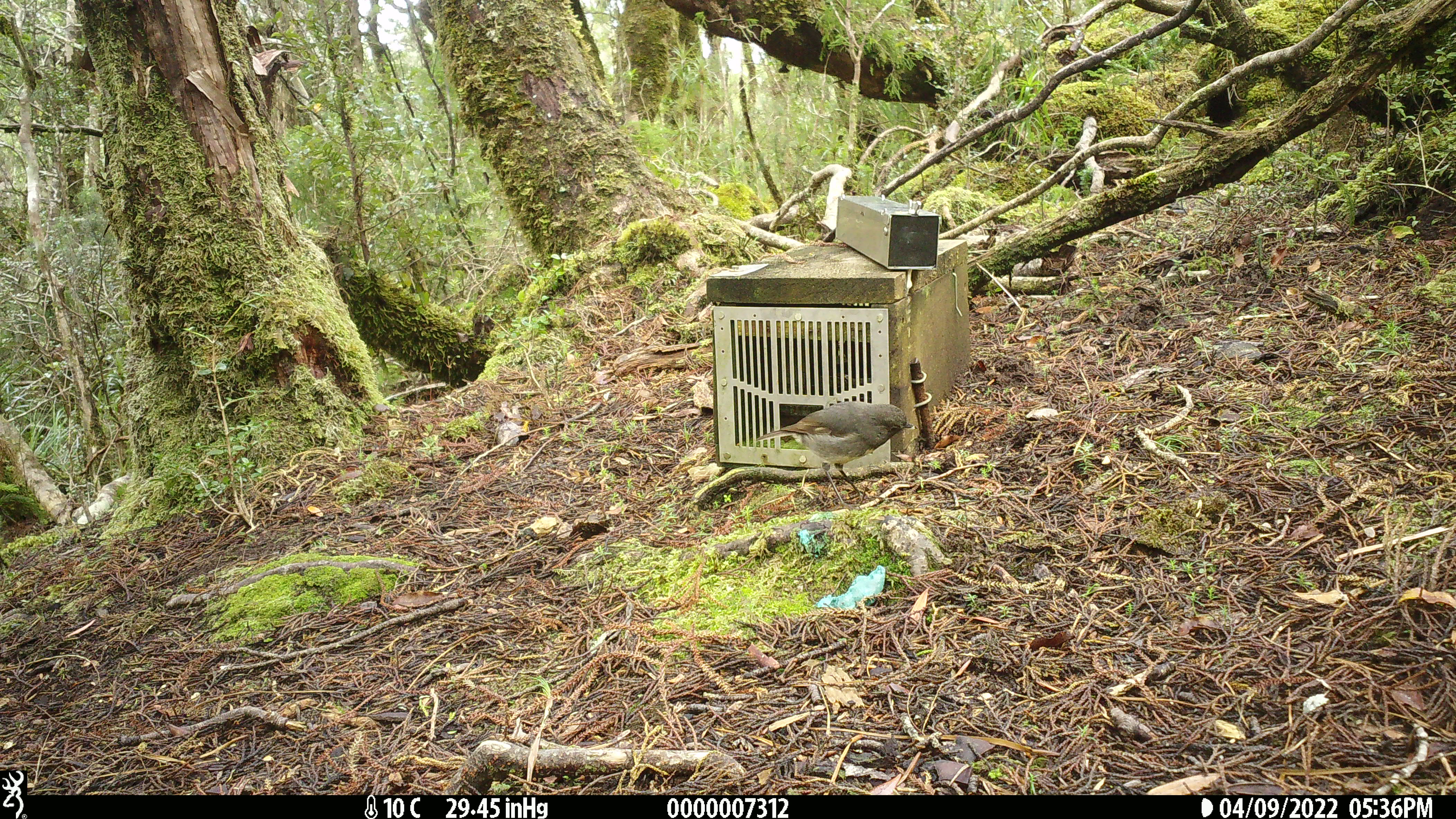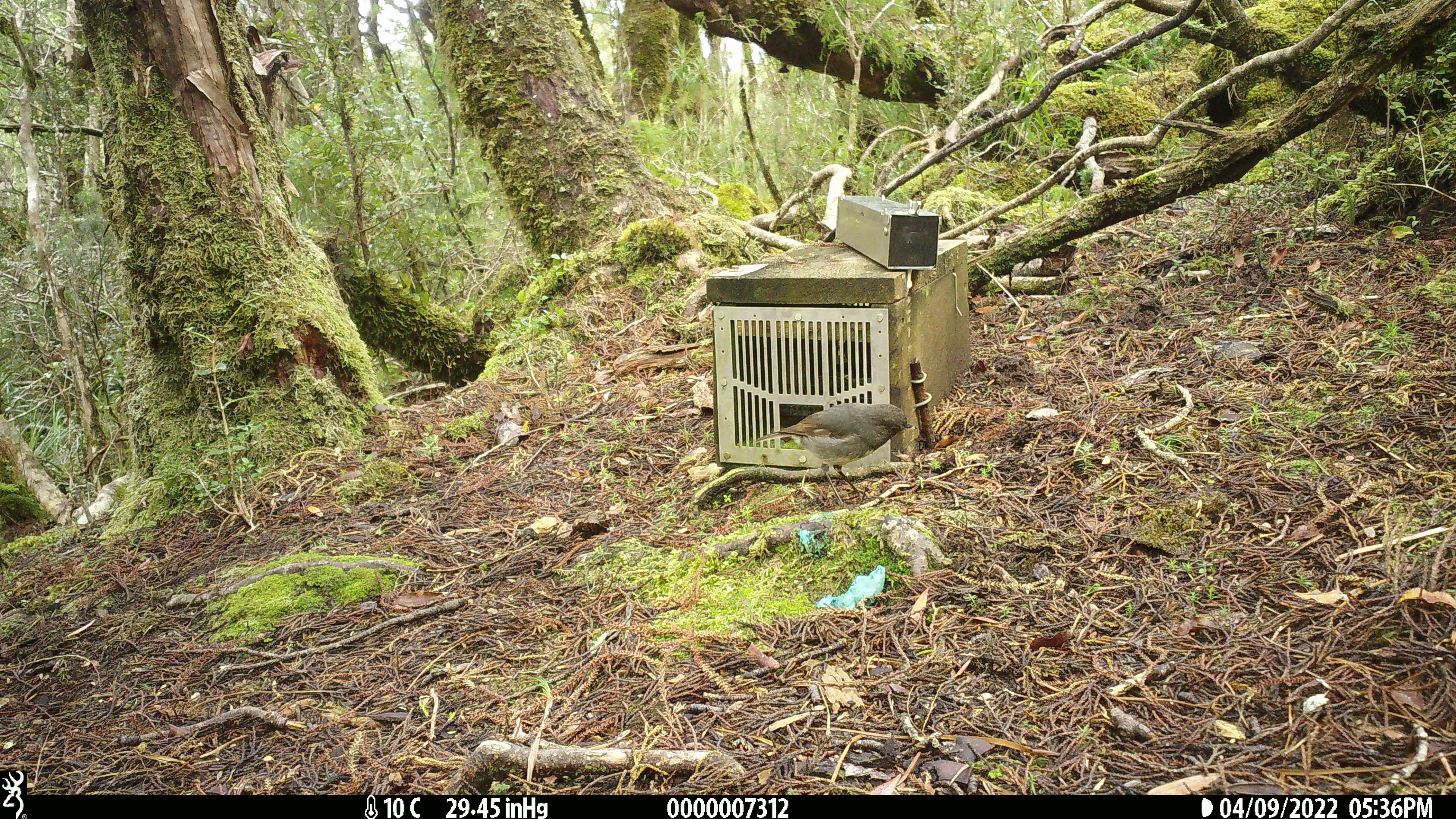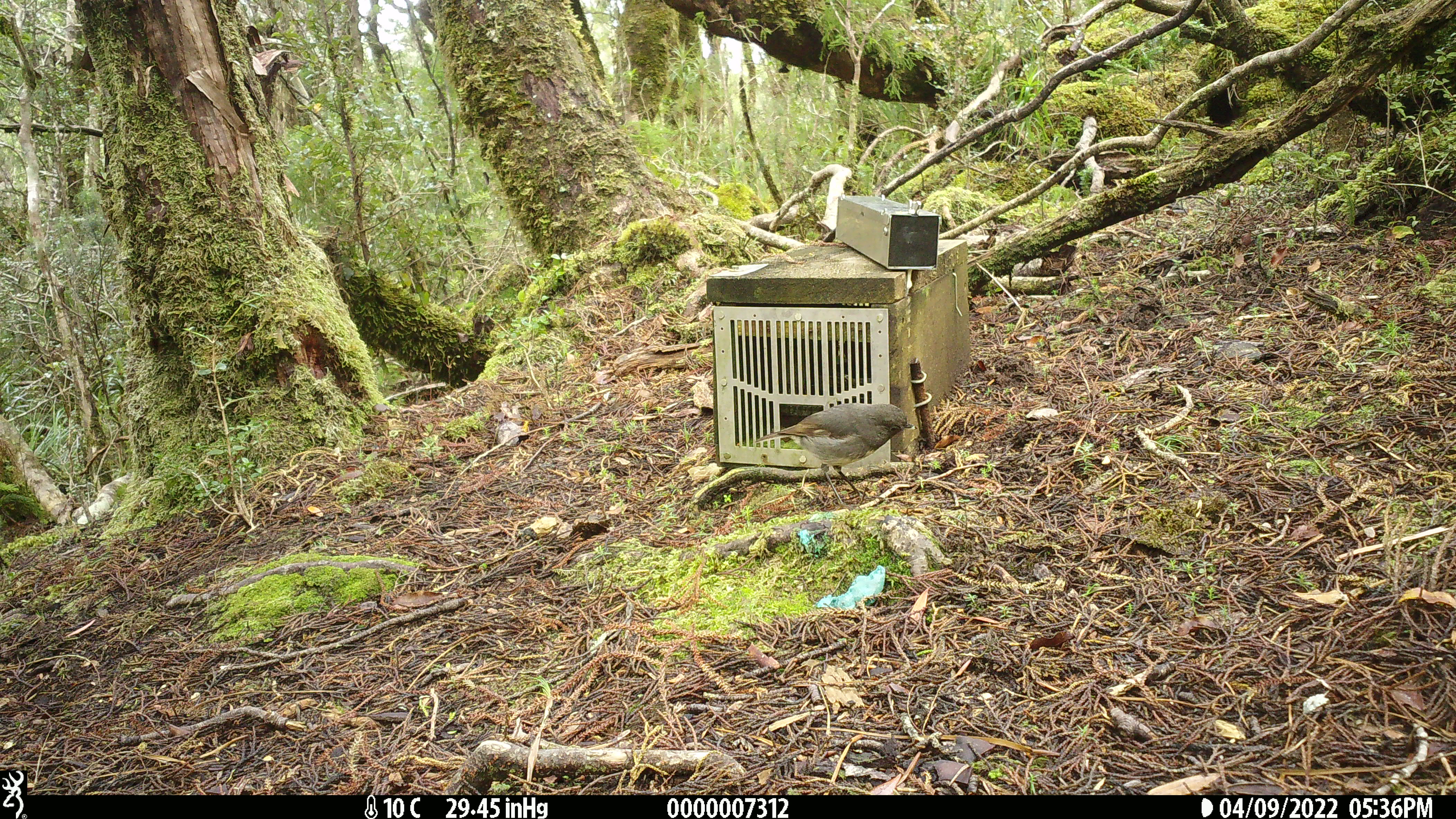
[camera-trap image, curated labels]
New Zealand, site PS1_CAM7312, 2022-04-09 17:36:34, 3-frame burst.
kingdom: Animalia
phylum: Chordata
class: Aves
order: Passeriformes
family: Petroicidae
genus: Petroica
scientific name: Petroica australis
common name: new zealand robin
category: robin